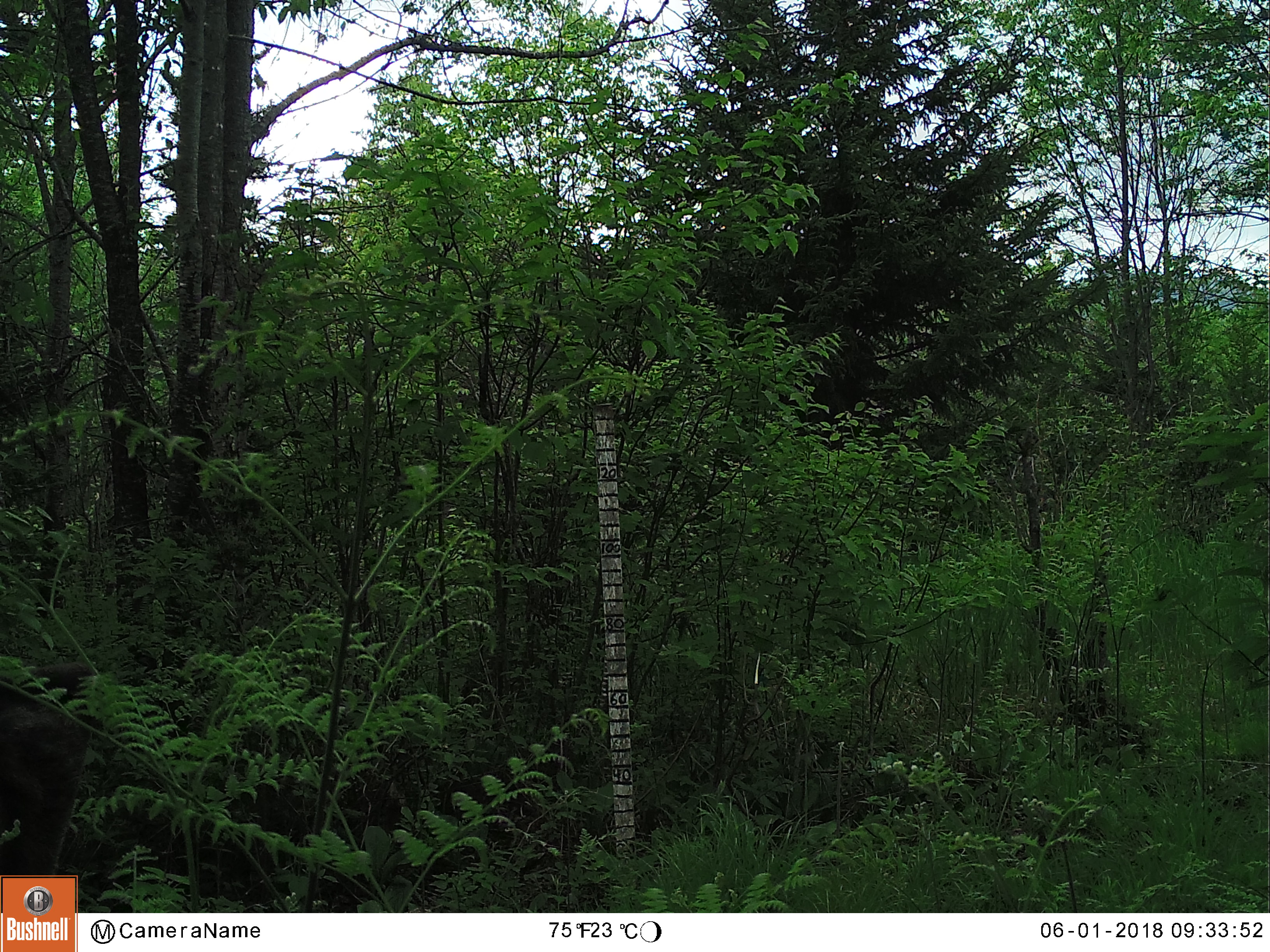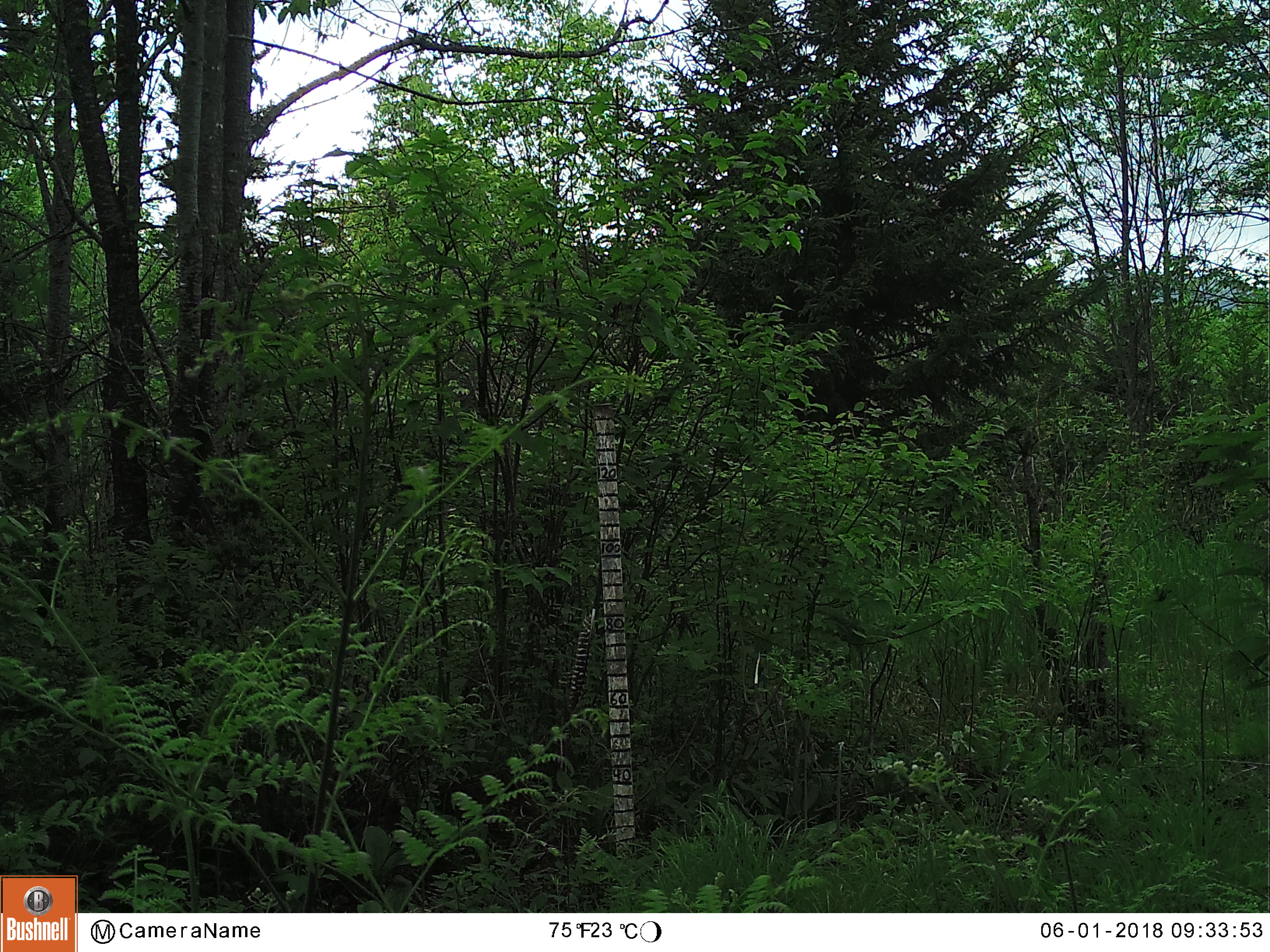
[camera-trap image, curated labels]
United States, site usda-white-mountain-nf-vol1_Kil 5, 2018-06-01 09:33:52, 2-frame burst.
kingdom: Animalia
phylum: Chordata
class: Mammalia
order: Artiodactyla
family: Cervidae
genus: Alces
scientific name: Alces alces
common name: moose